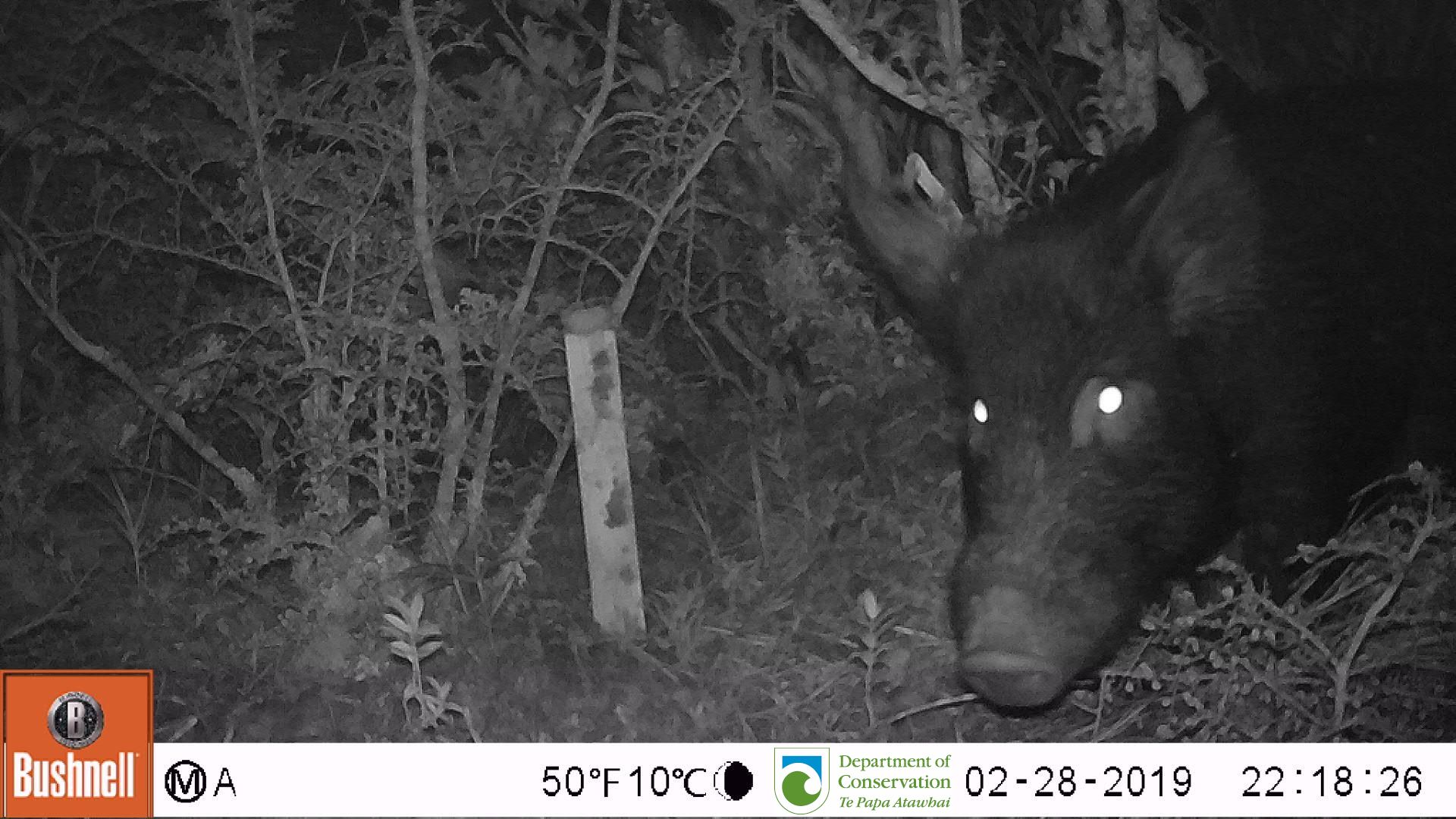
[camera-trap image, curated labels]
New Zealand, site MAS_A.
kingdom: Animalia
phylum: Chordata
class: Mammalia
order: Artiodactyla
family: Suidae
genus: Sus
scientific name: Sus scrofa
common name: pig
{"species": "pig (Sus scrofa)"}